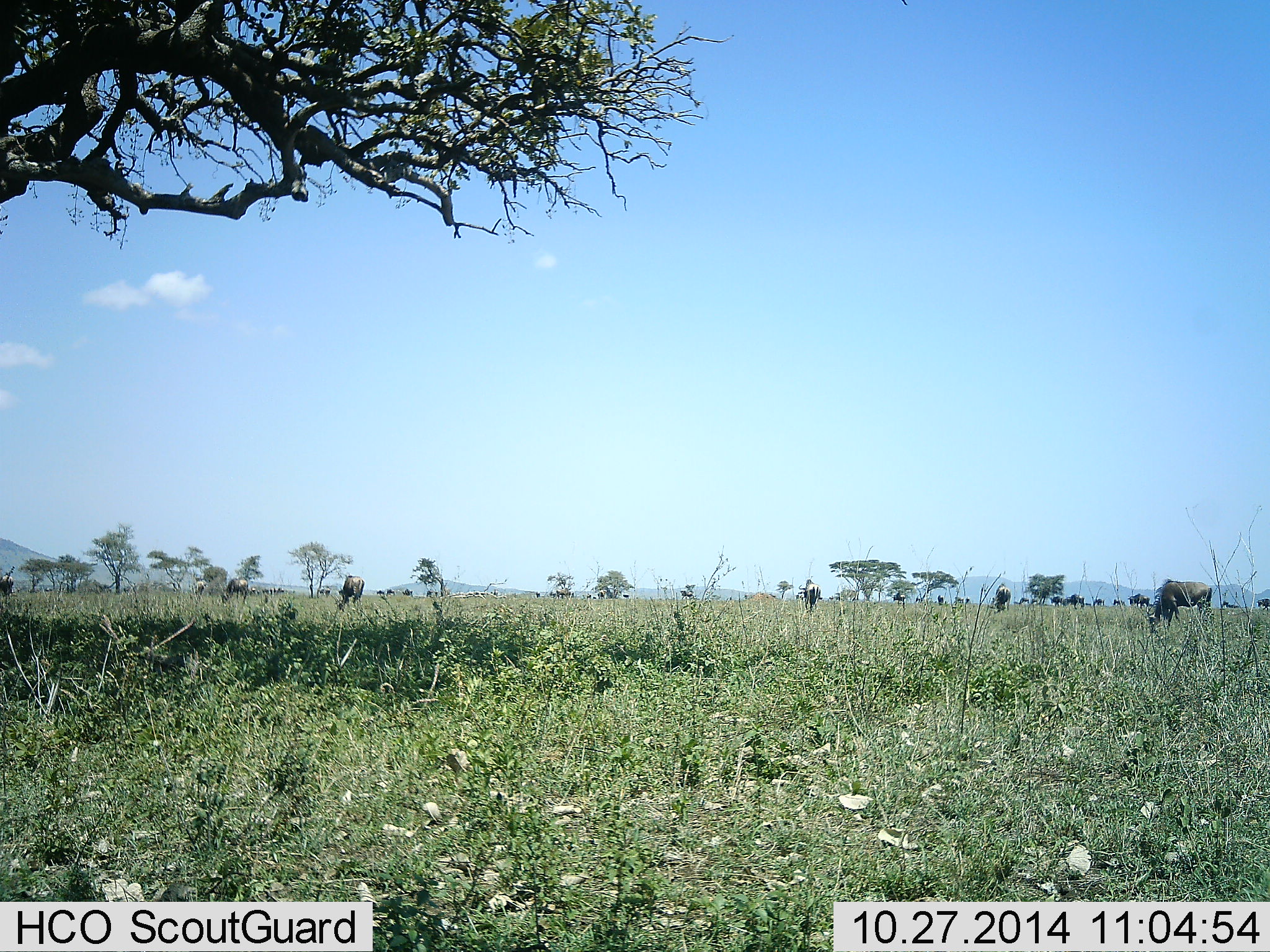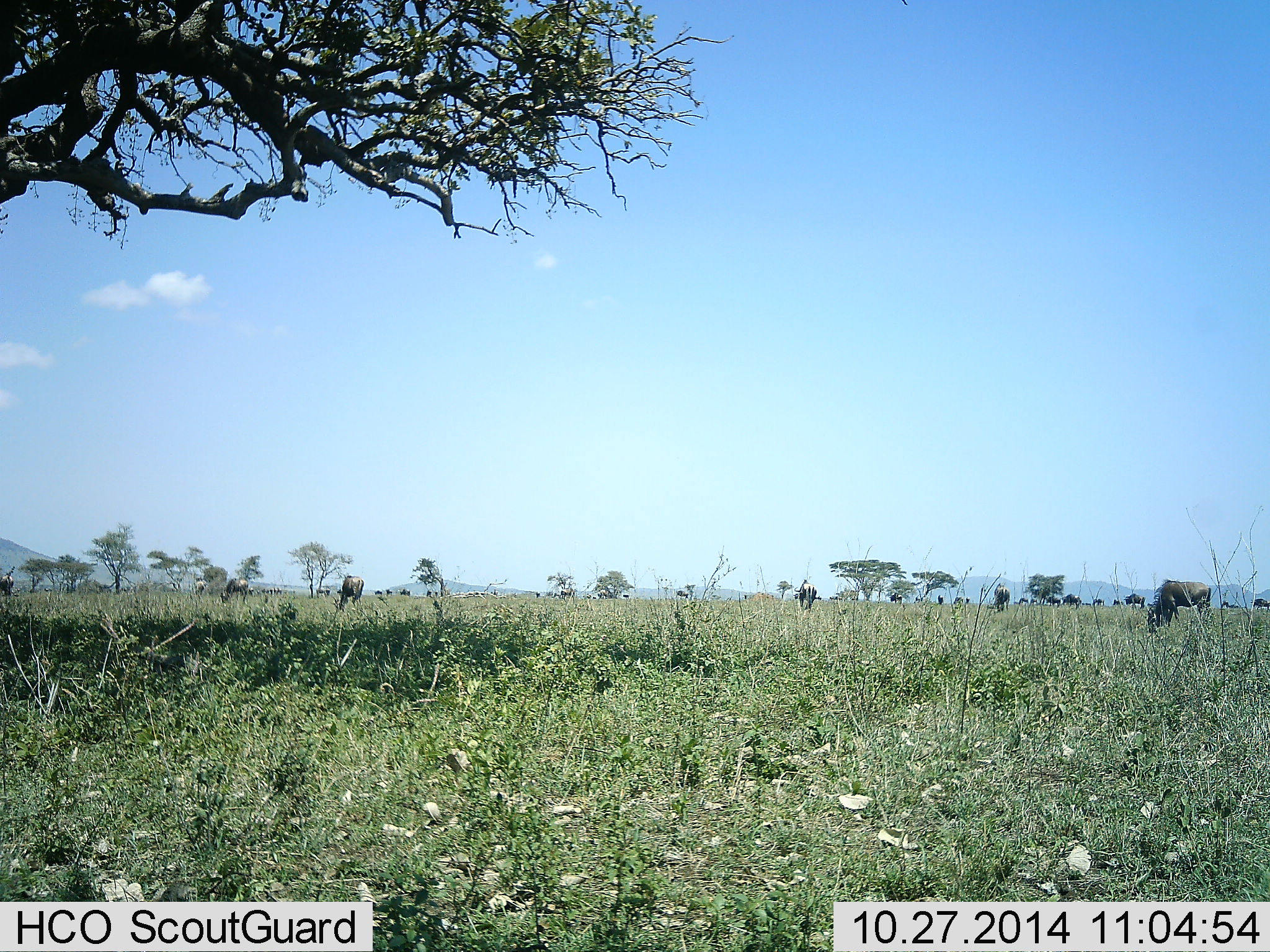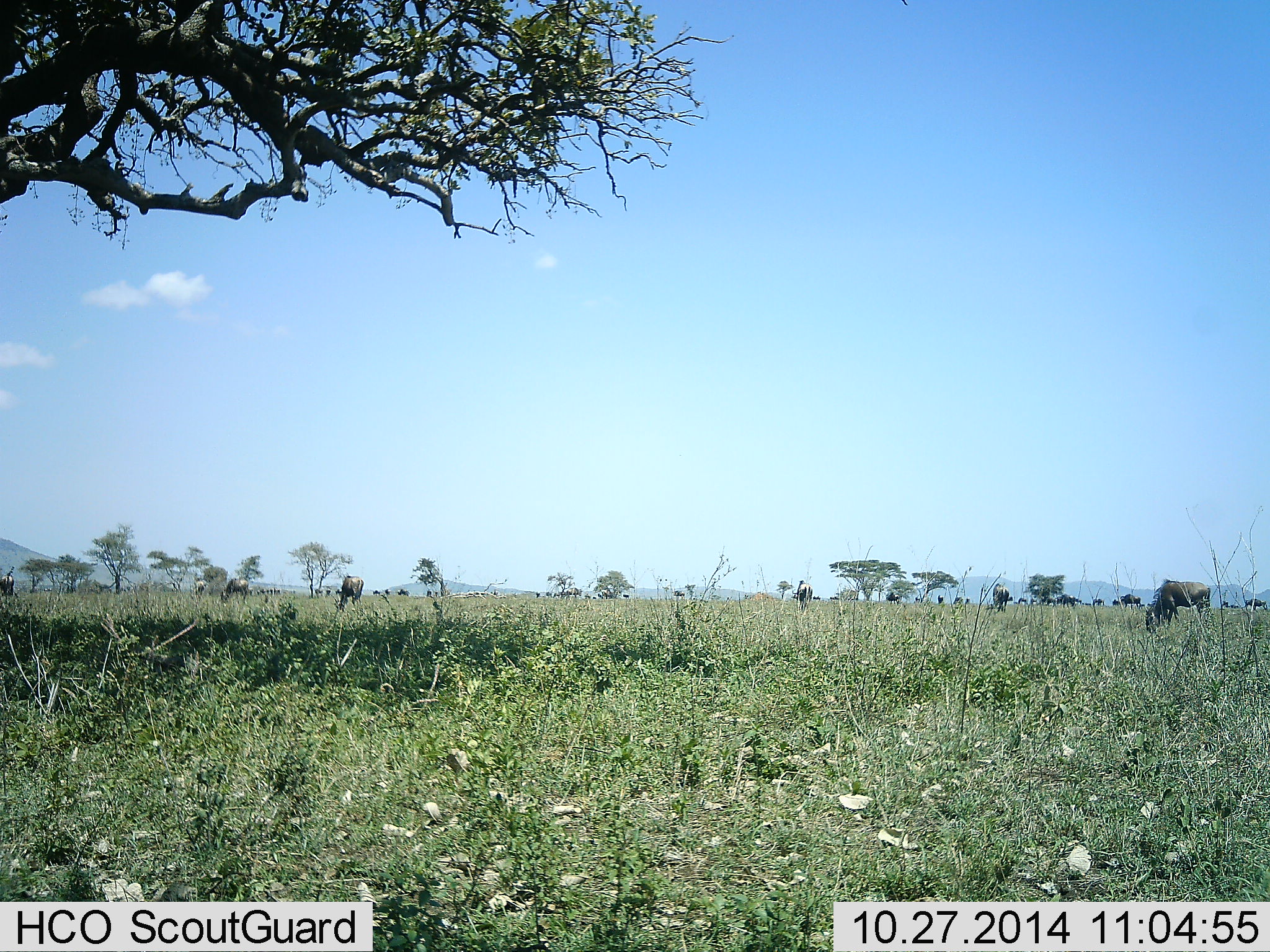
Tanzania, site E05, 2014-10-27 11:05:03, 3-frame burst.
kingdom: Animalia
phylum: Chordata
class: Mammalia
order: Artiodactyla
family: Bovidae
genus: Connochaetes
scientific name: Connochaetes taurinus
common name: blue wildebeest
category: wildebeest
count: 11-50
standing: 22%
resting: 0%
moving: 44%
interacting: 0%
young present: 0%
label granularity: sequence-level